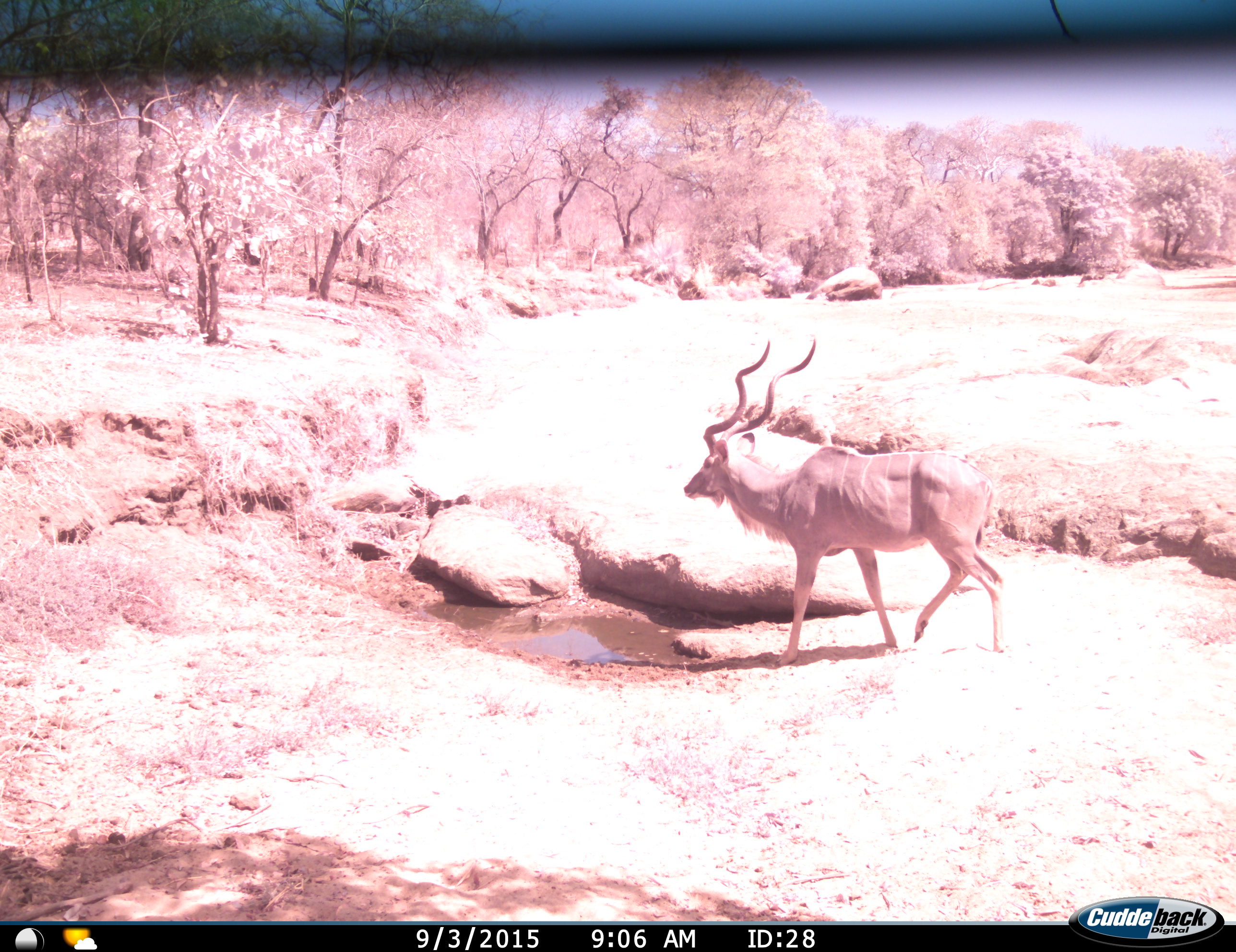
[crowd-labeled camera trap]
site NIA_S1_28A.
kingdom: Animalia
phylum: Chordata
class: Mammalia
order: Artiodactyla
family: Bovidae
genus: Tragelaphus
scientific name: Tragelaphus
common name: kudu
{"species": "kudu (Tragelaphus)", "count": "1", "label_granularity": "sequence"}